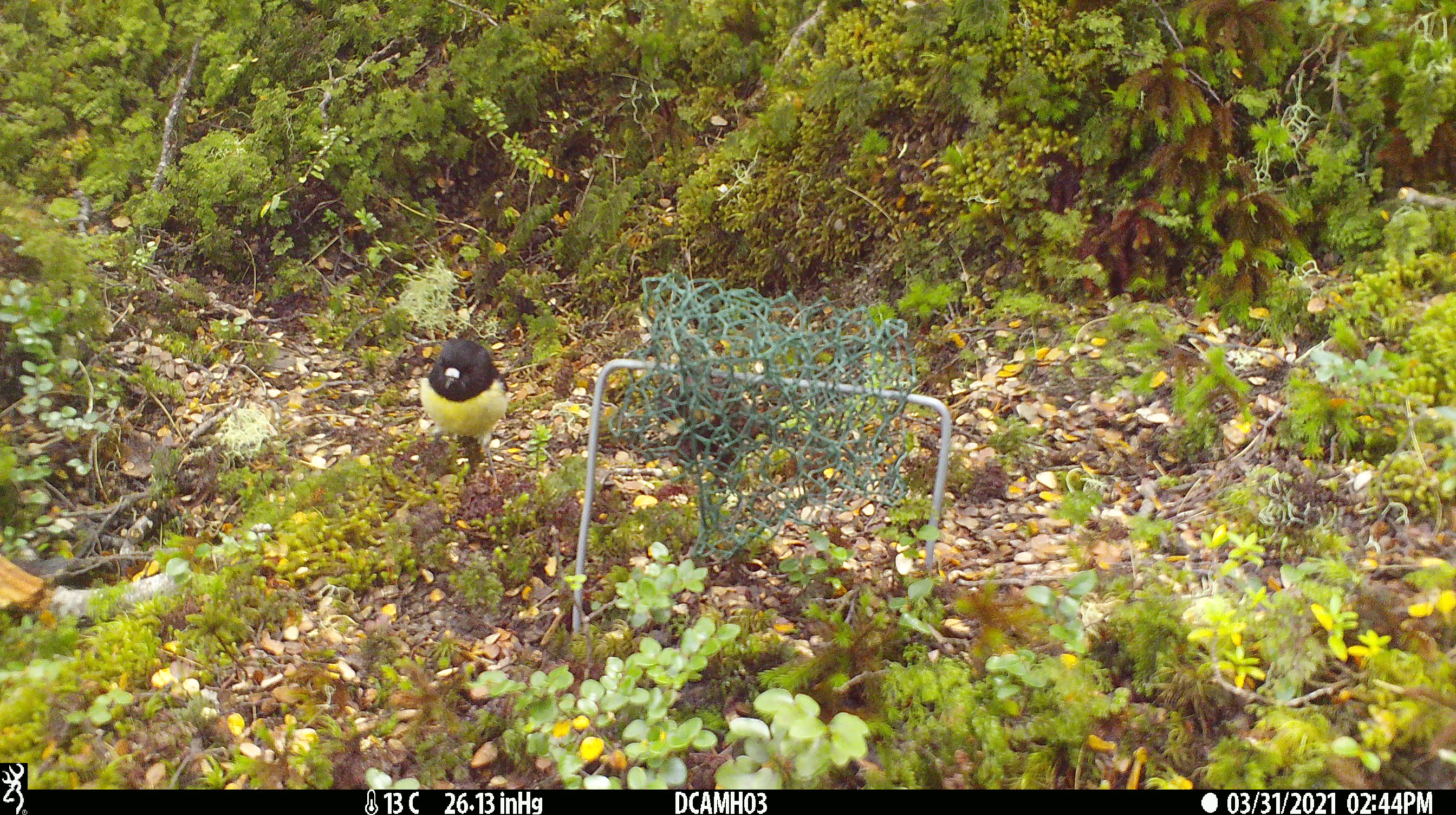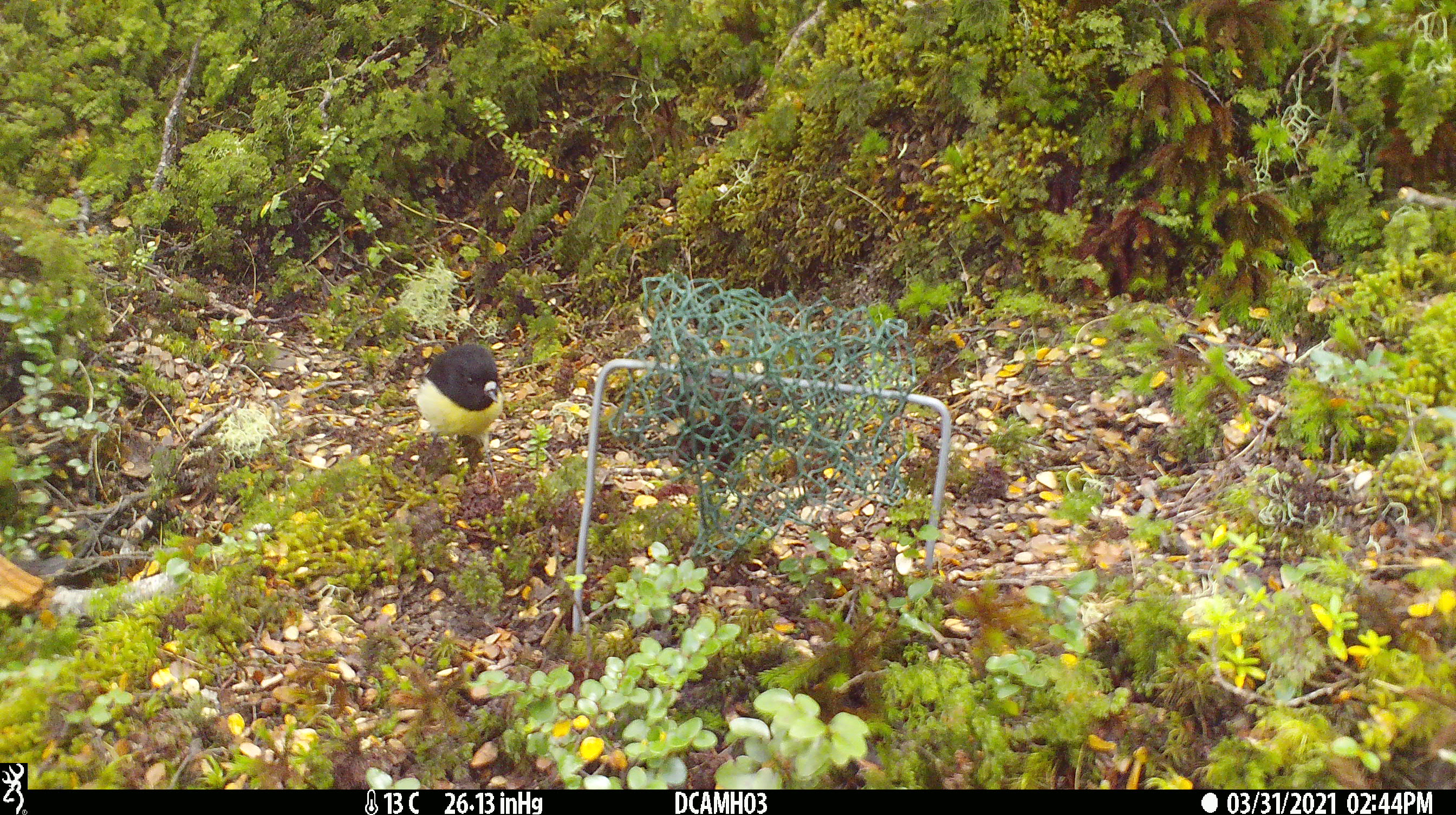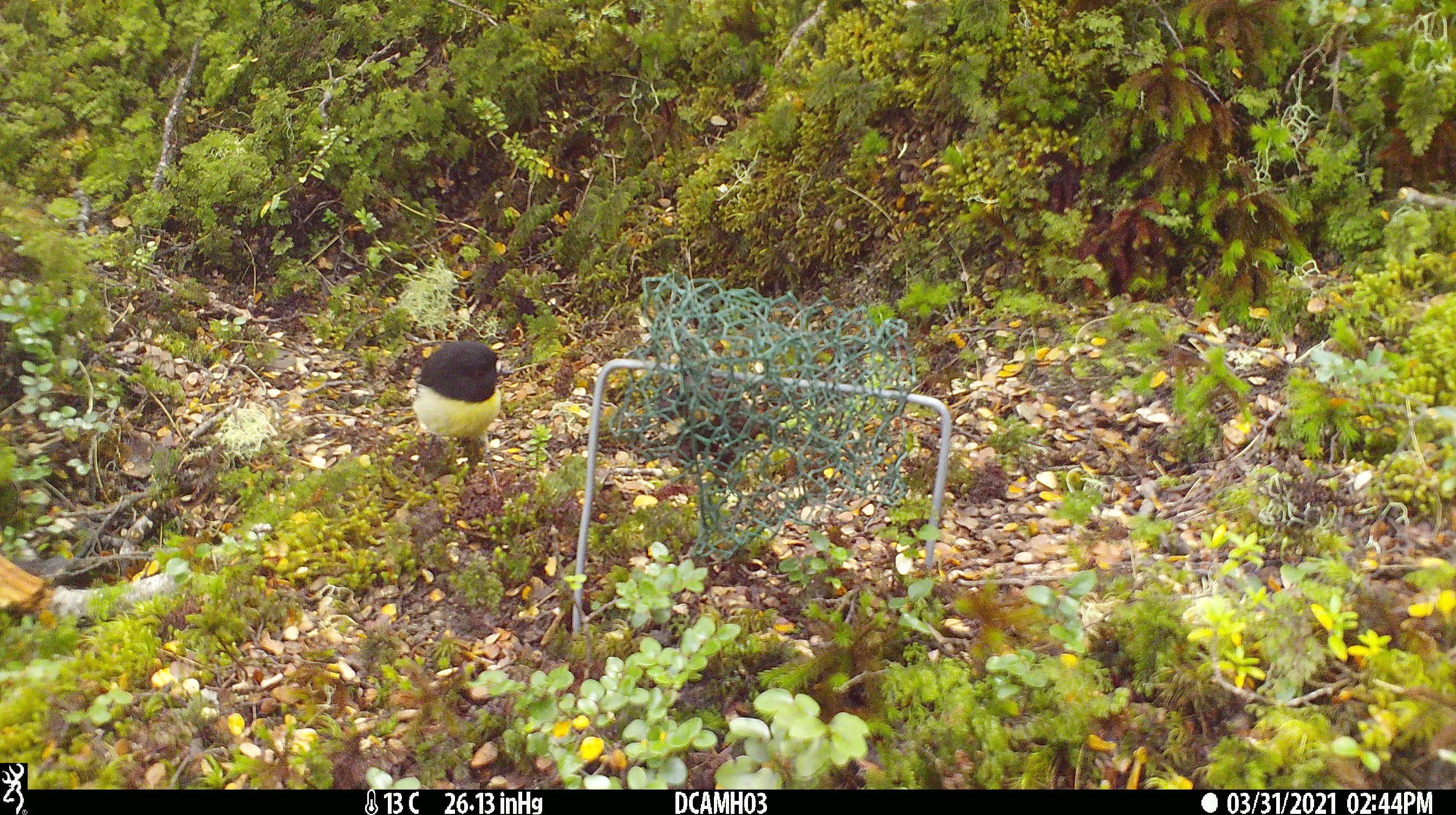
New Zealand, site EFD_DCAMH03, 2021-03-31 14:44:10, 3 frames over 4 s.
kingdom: Animalia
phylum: Chordata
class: Aves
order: Passeriformes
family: Petroicidae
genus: Petroica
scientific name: Petroica macrocephala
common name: tomtit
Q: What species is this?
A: Tomtit (Petroica macrocephala).